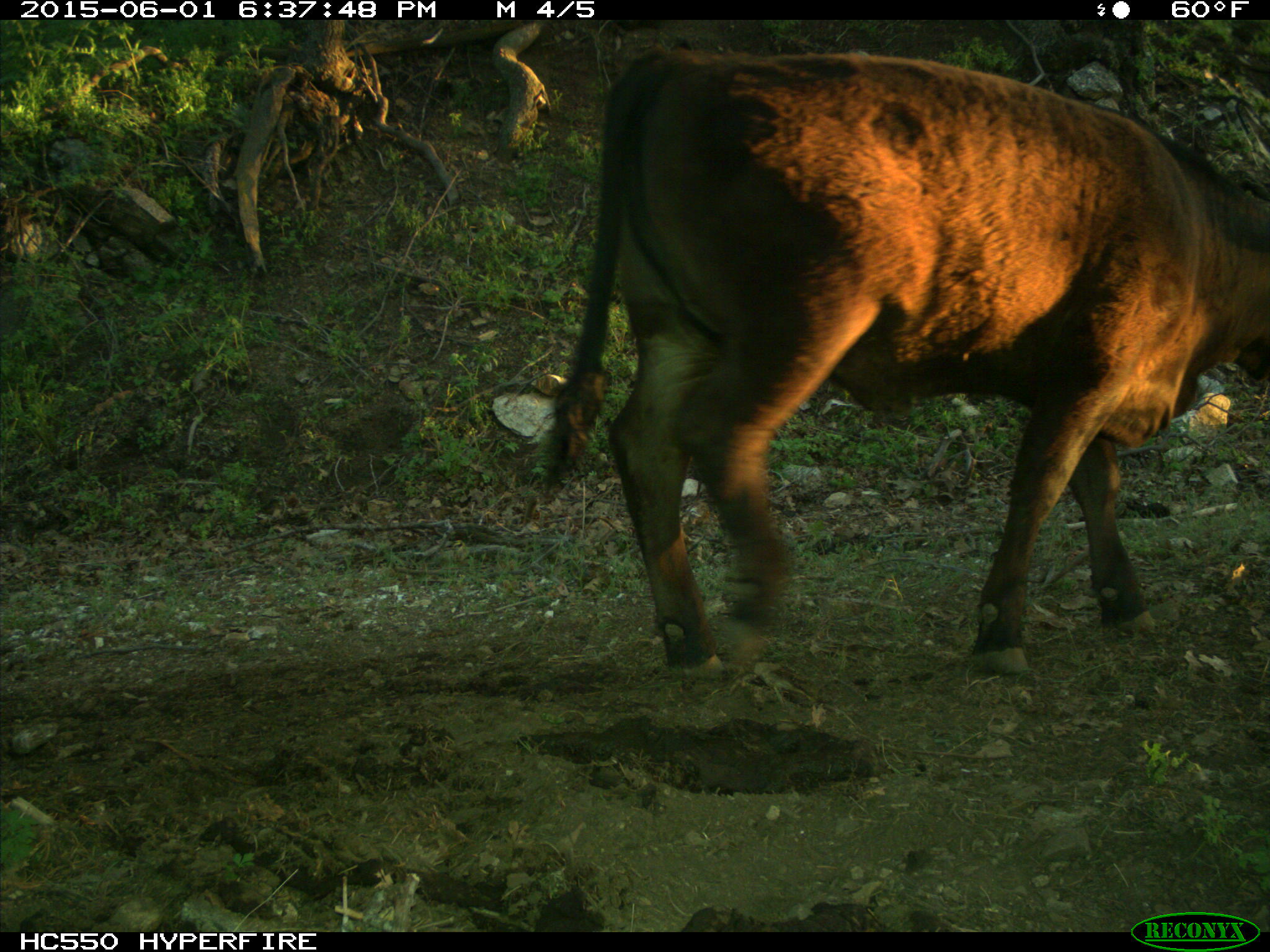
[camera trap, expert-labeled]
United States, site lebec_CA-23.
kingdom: Animalia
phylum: Chordata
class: Mammalia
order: Artiodactyla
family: Bovidae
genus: Bos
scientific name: Bos taurus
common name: domestic cow